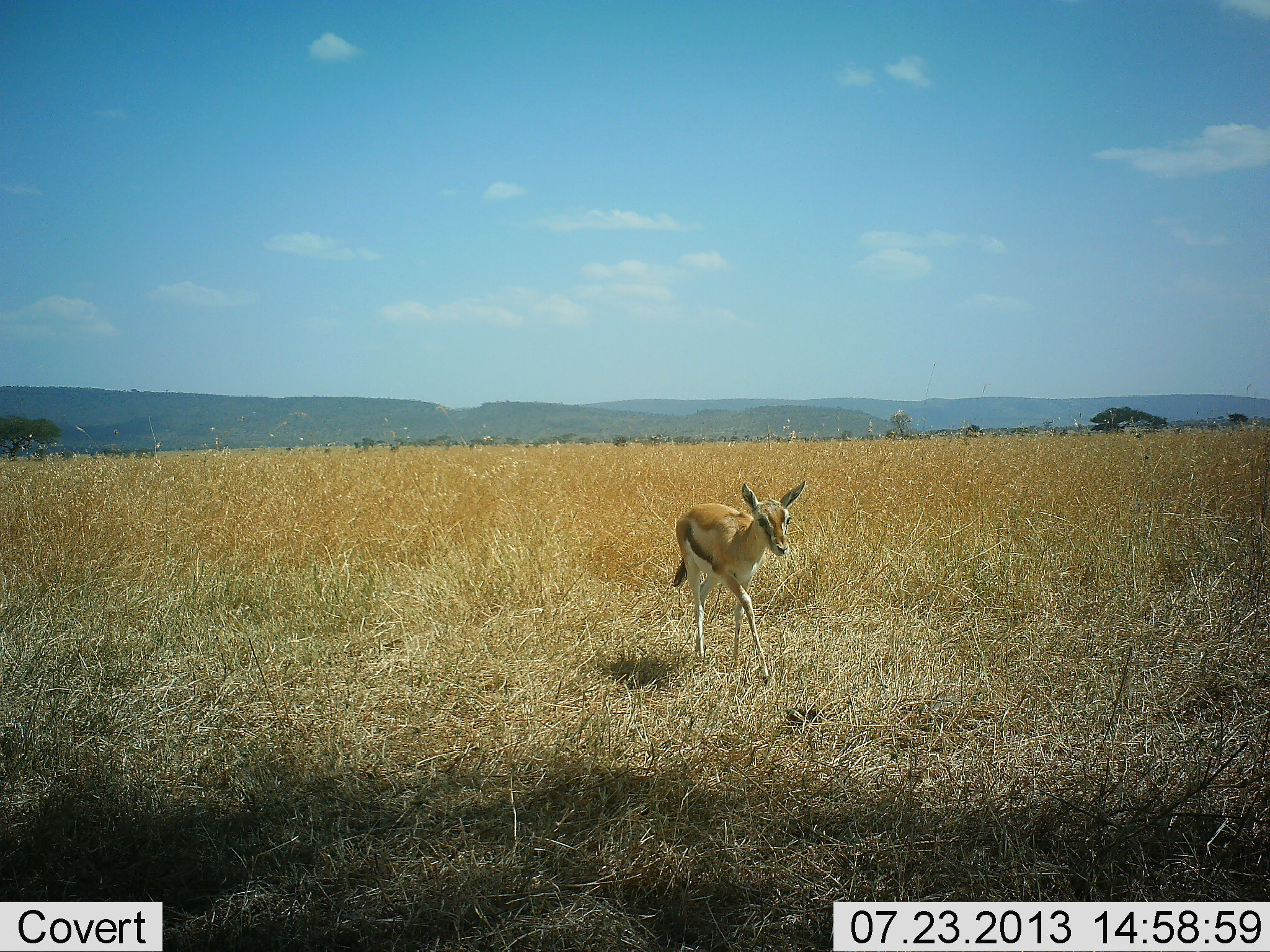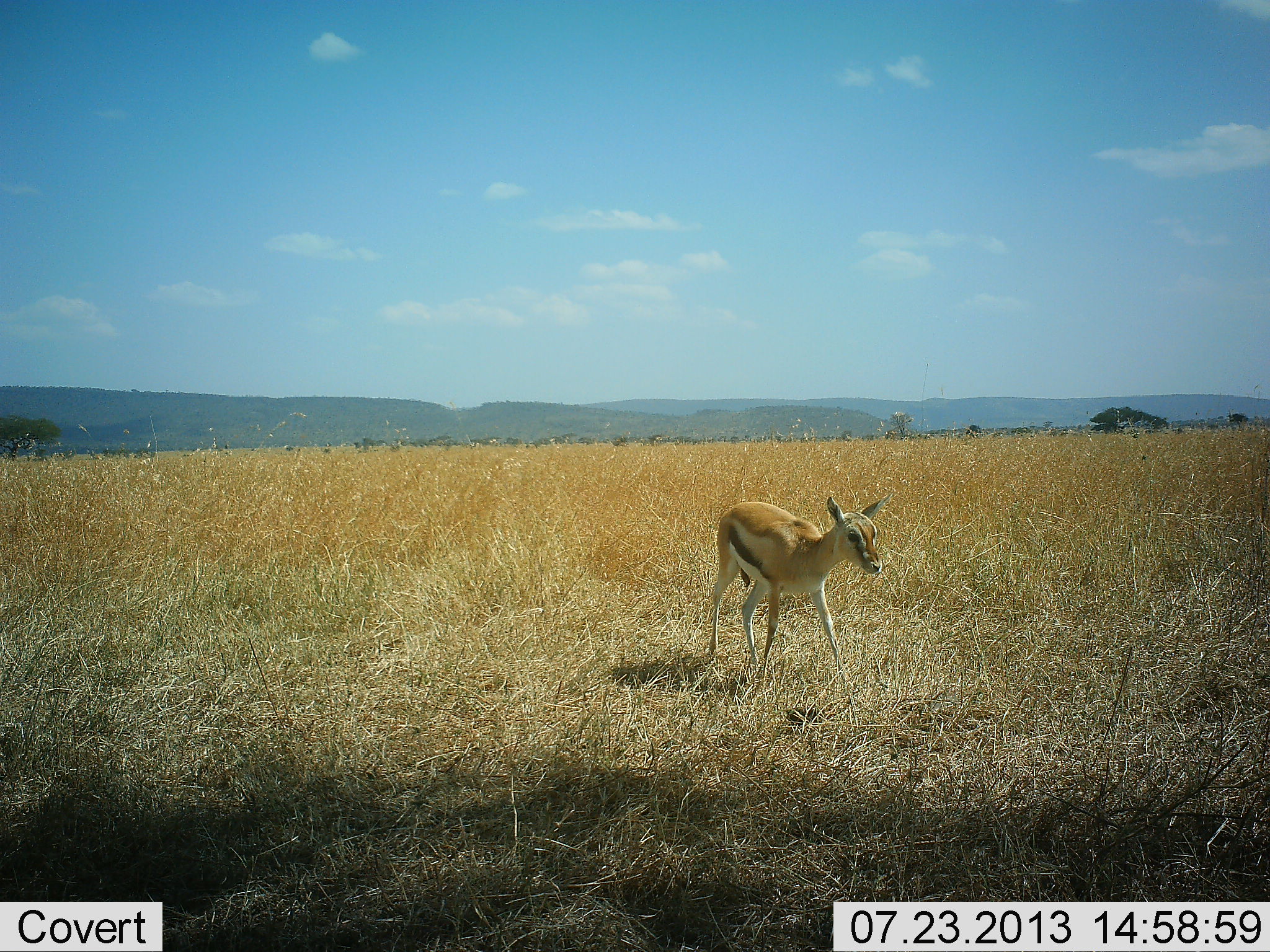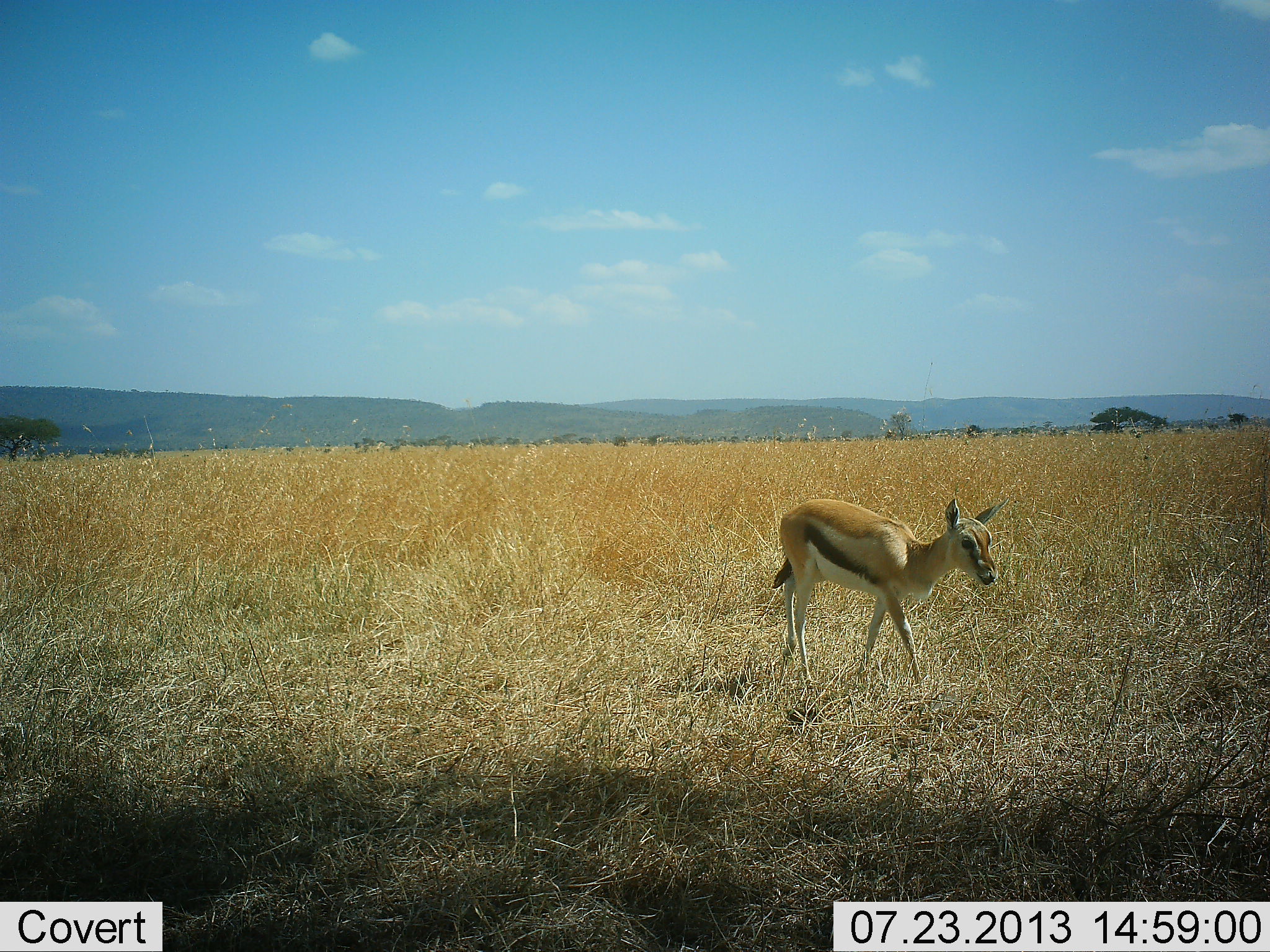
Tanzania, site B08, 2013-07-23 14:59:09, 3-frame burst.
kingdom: Animalia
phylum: Chordata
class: Mammalia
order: Artiodactyla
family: Bovidae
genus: Eudorcas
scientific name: Eudorcas thomsonii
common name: thomson's gazelle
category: gazellethomsons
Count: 1.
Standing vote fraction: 24%.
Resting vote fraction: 0%.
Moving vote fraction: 82%.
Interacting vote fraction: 0%.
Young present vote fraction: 24%.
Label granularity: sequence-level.